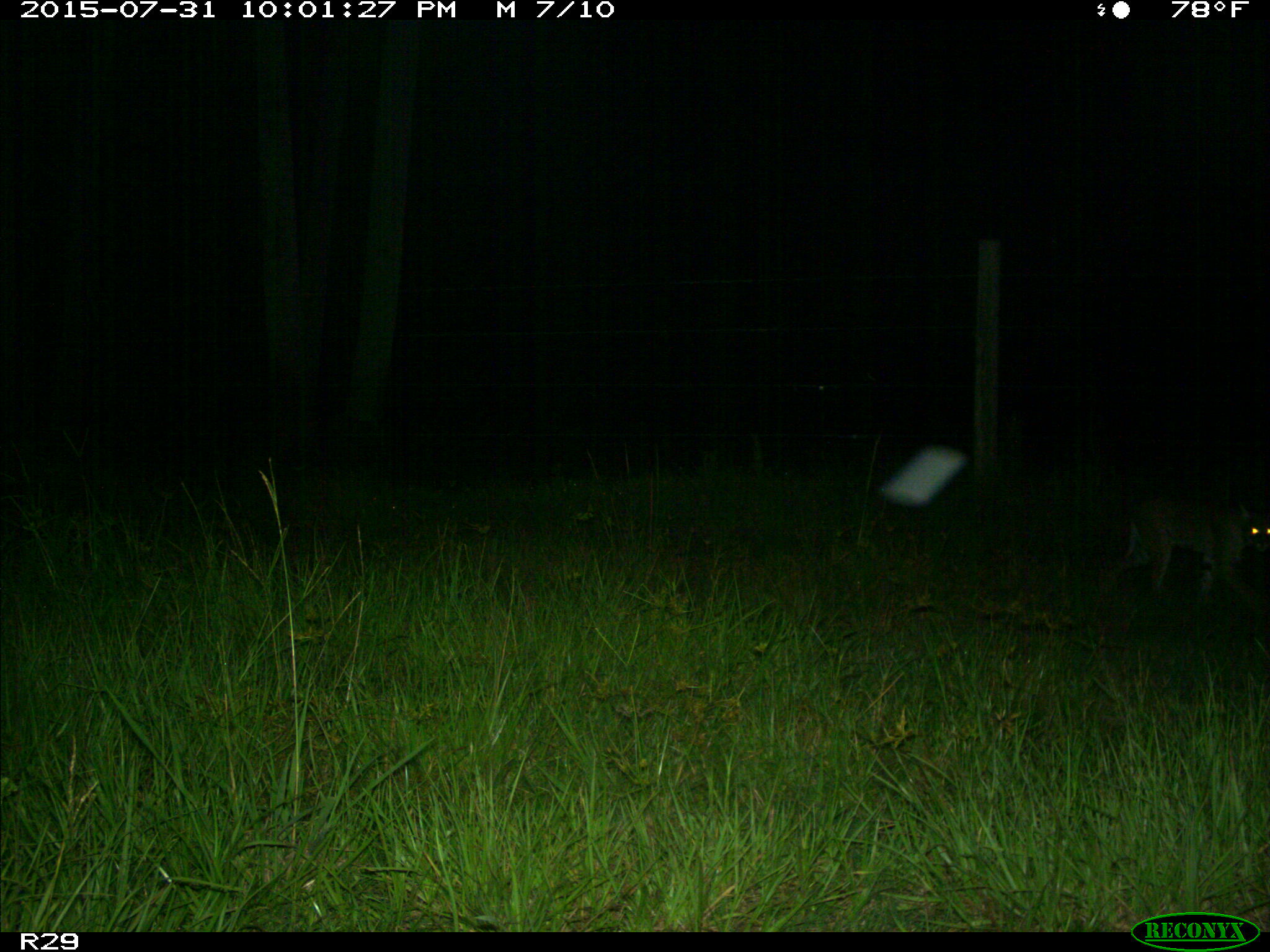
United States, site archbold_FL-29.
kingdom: Animalia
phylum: Chordata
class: Mammalia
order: Carnivora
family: Felidae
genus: Lynx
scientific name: Lynx rufus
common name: bobcat